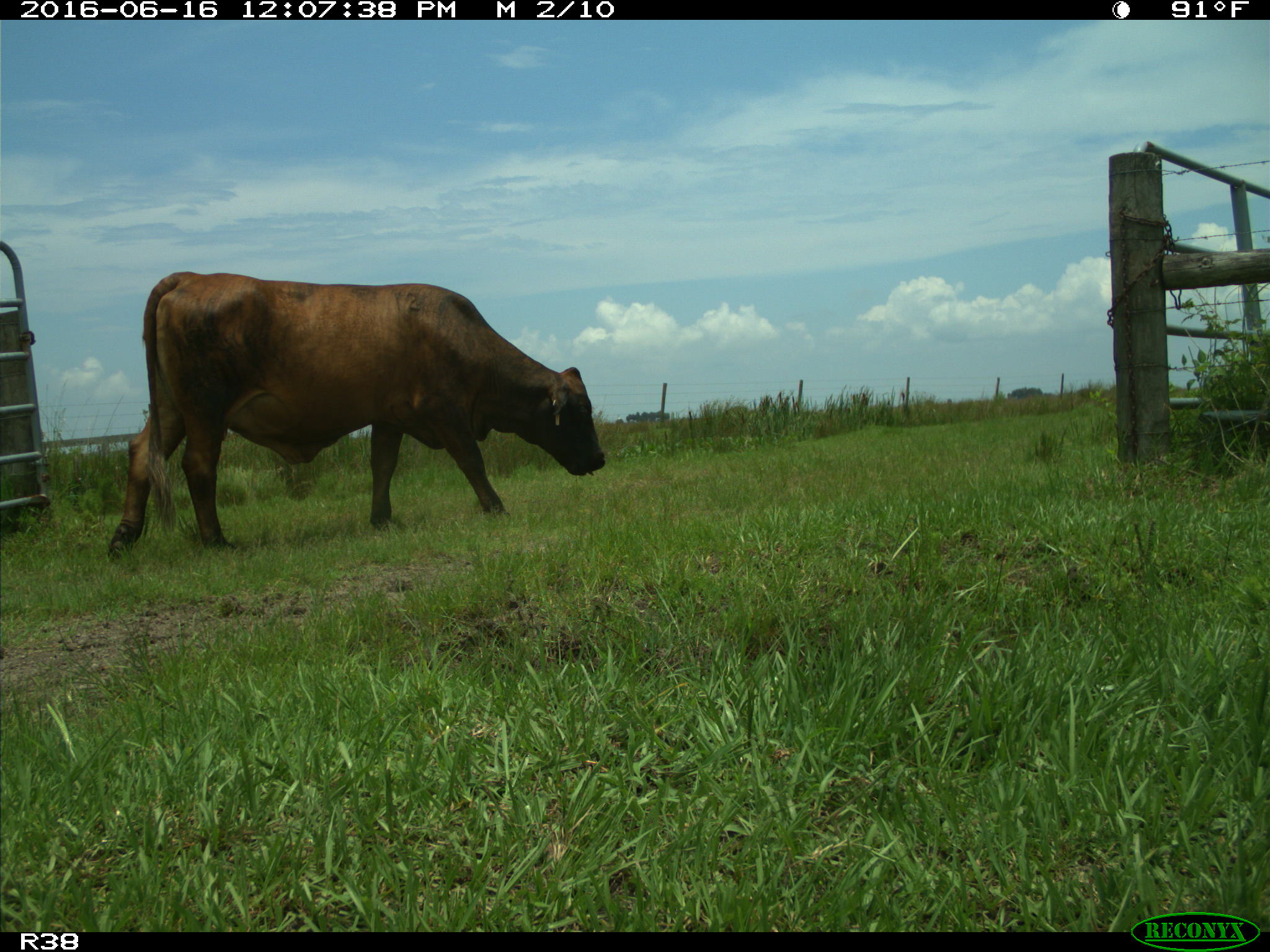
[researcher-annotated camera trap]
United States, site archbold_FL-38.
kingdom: Animalia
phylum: Chordata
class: Mammalia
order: Artiodactyla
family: Bovidae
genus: Bos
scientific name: Bos taurus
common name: domestic cow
Bos taurus (domestic cow).